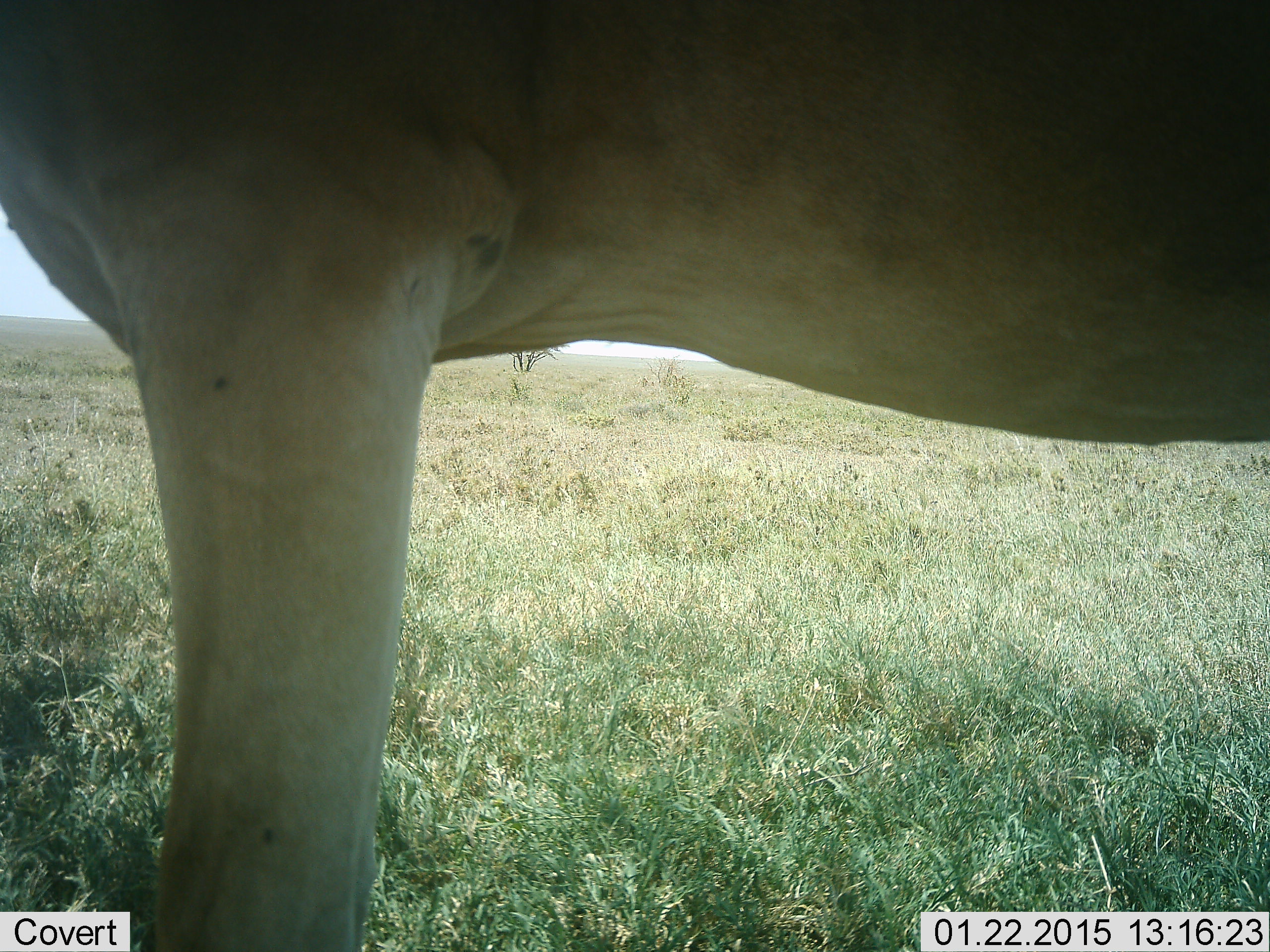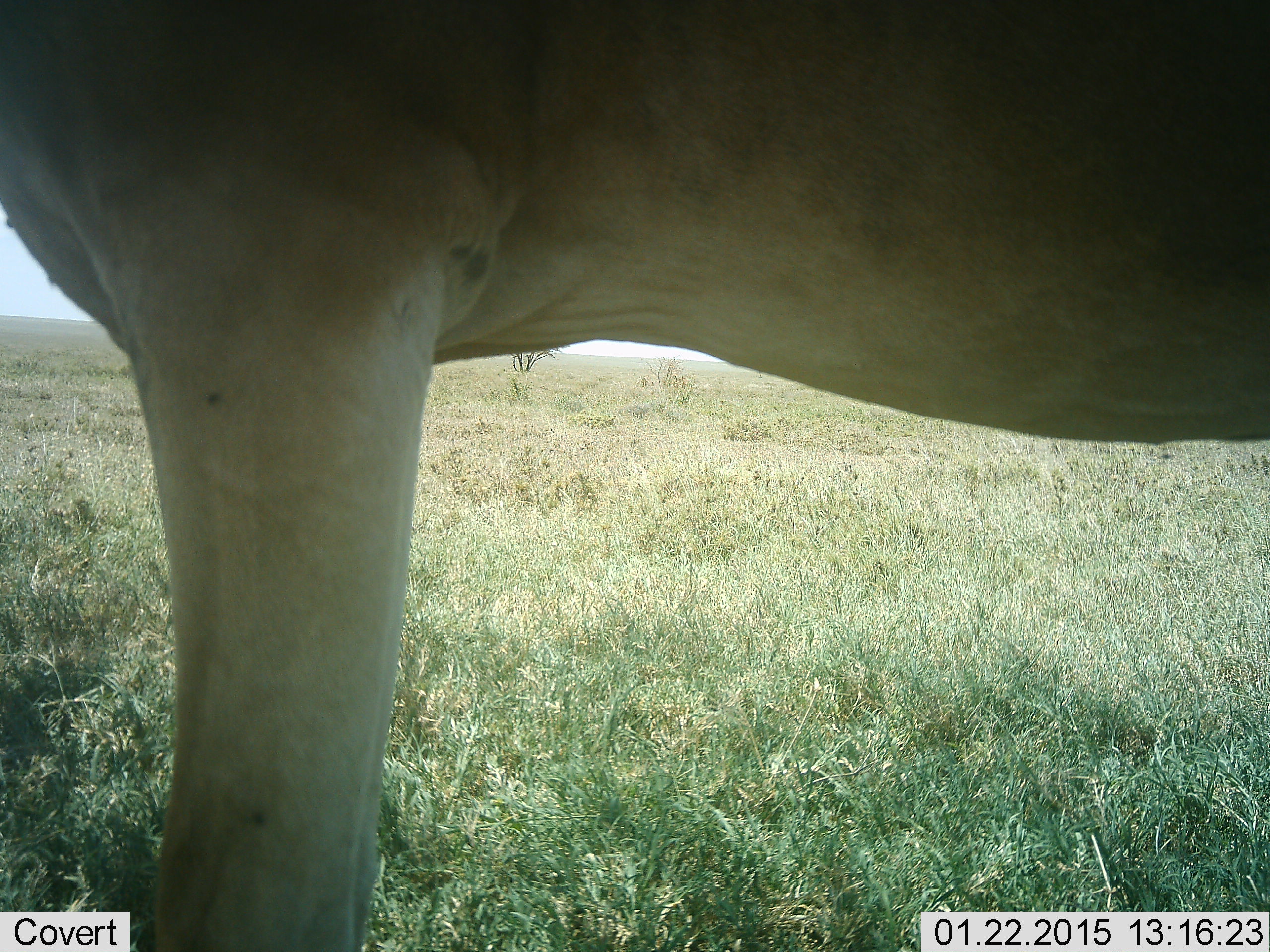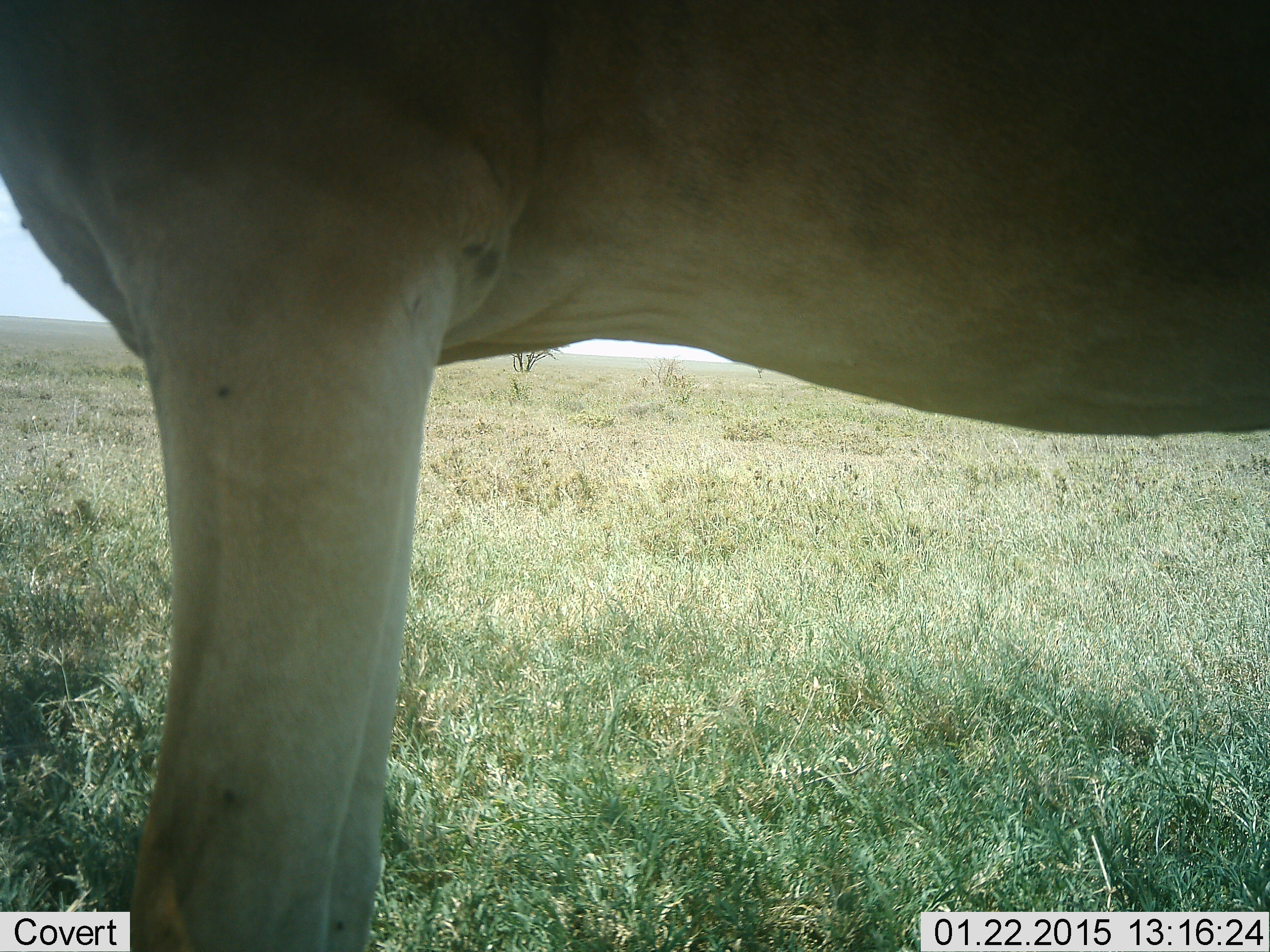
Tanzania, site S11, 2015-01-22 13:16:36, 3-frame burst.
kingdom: Animalia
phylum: Chordata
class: Mammalia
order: Artiodactyla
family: Bovidae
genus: Alcelaphus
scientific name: Alcelaphus buselaphus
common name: hartebeest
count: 1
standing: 100%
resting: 0%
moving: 0%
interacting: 0%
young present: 0%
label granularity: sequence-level